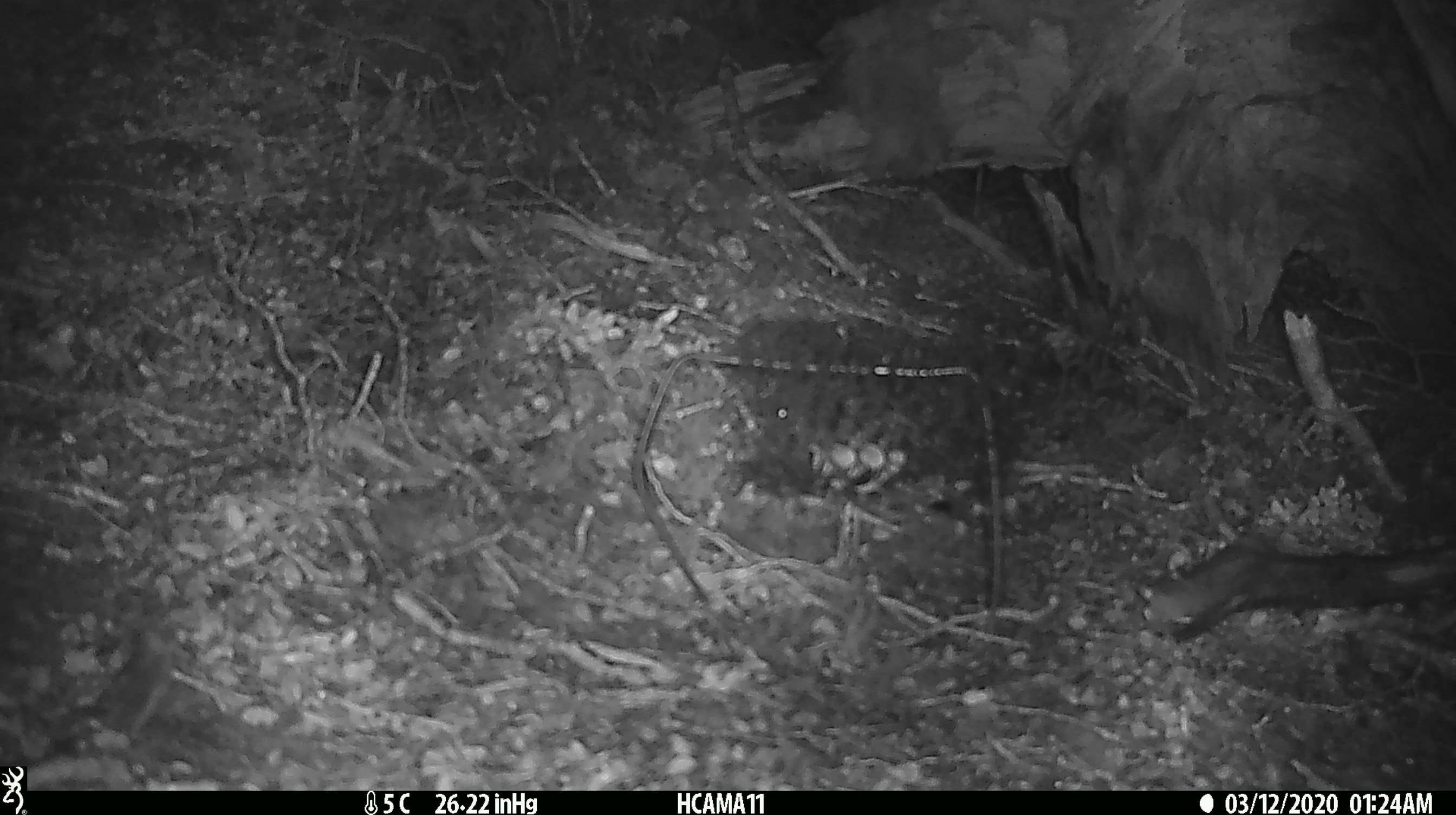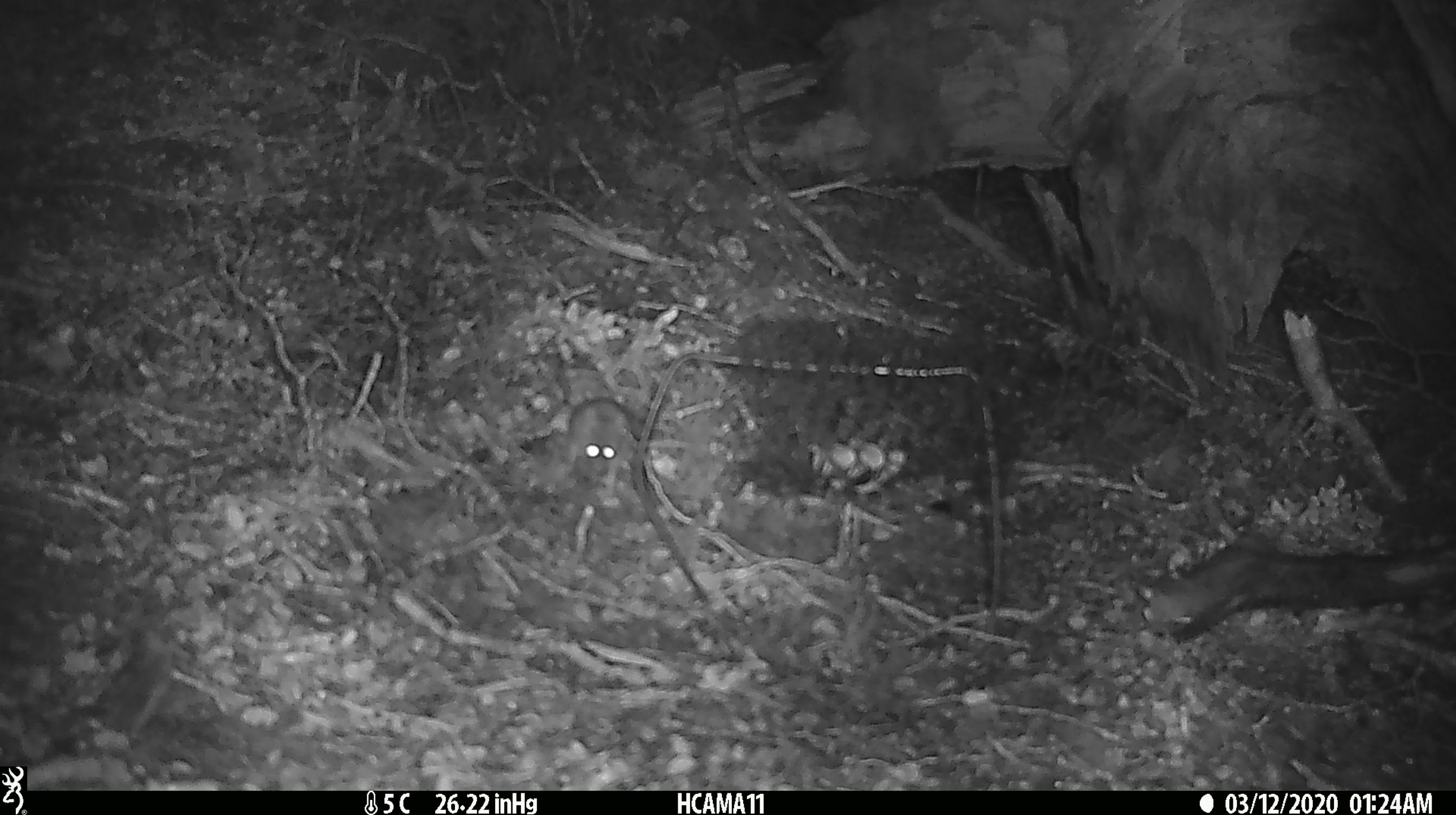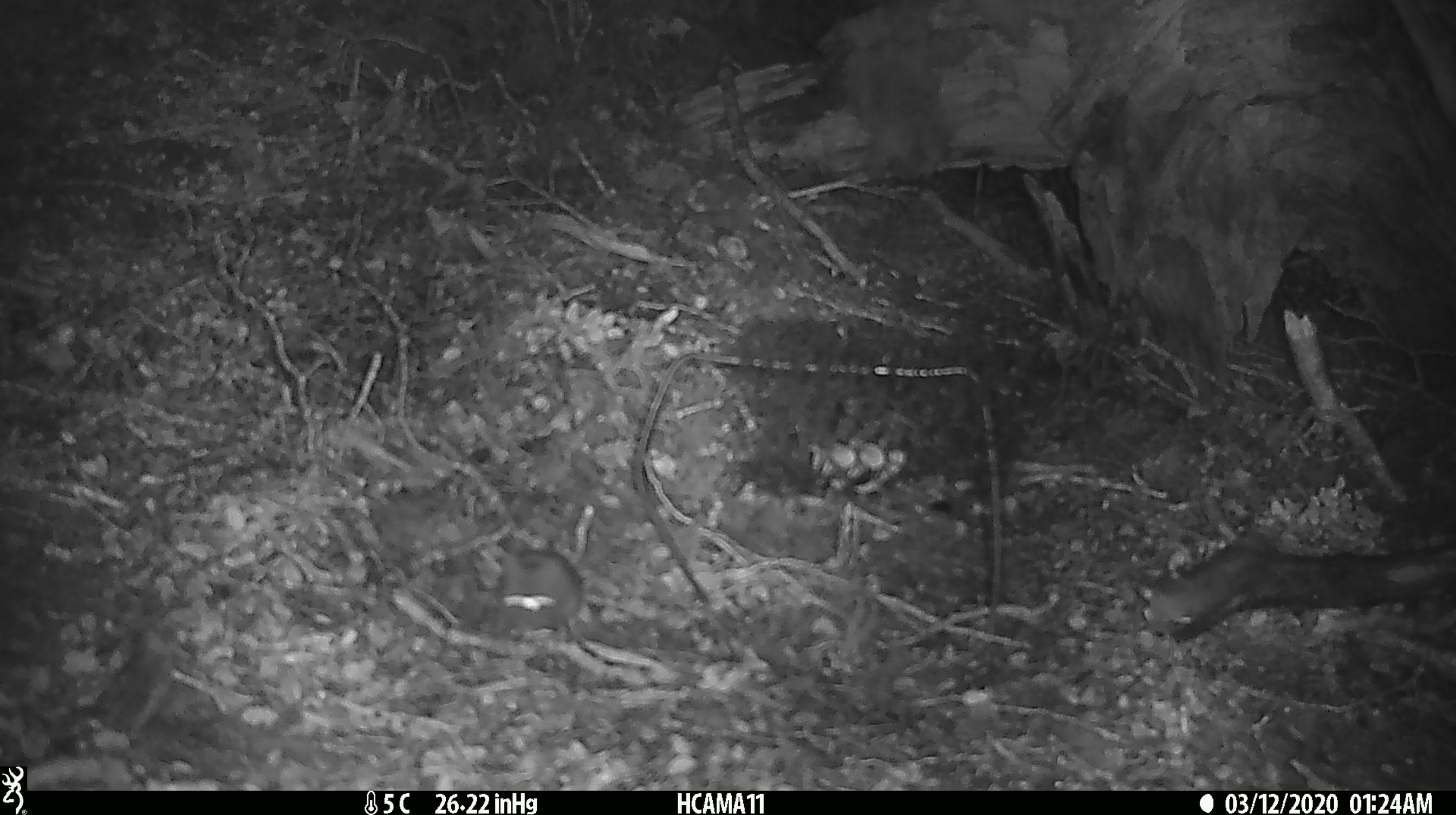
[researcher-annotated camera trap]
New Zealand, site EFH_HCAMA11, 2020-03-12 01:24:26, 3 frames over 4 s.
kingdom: Animalia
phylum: Chordata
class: Mammalia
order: Rodentia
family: Muridae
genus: Mus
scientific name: Mus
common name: mouse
Mouse (Mus).